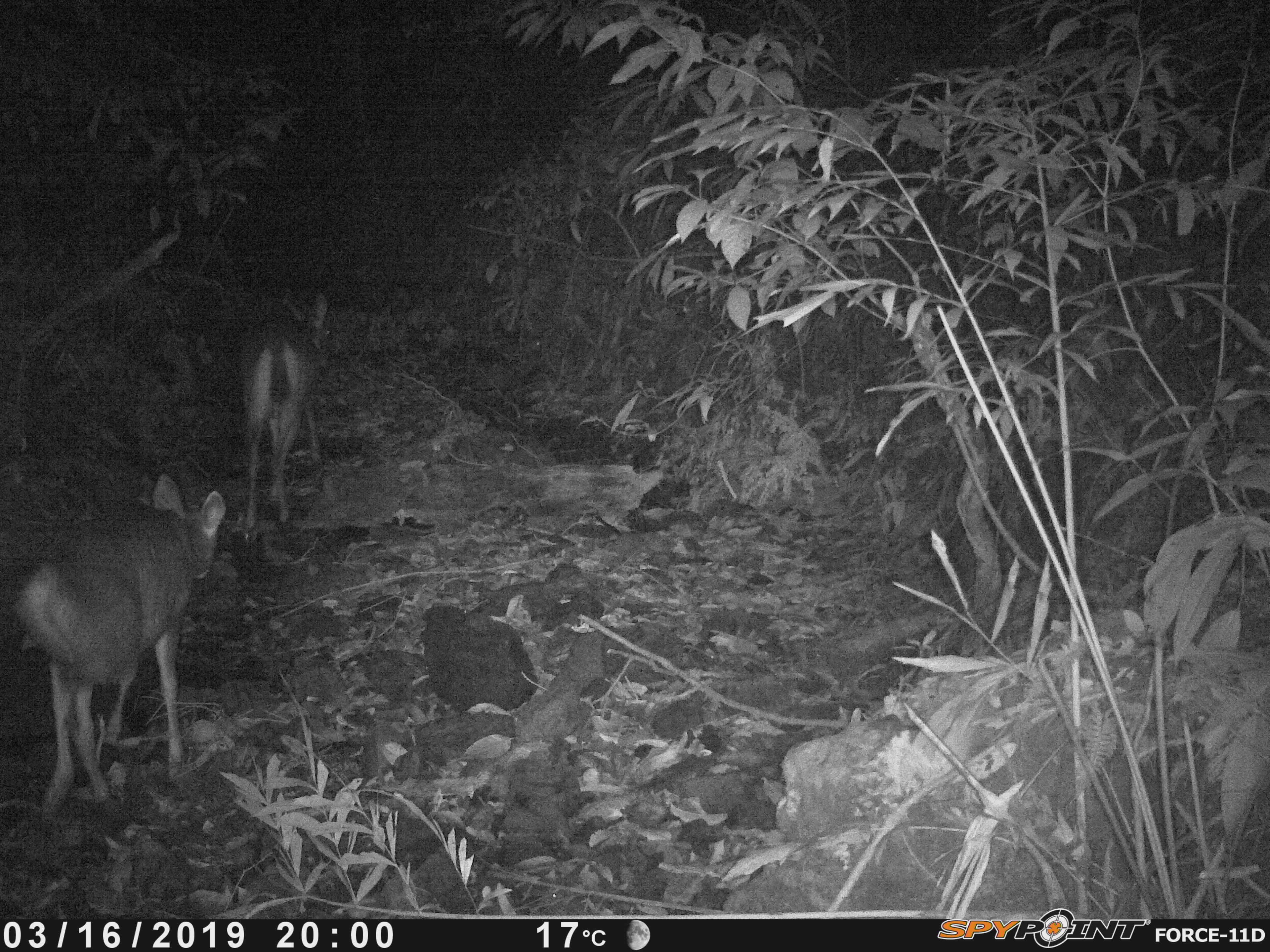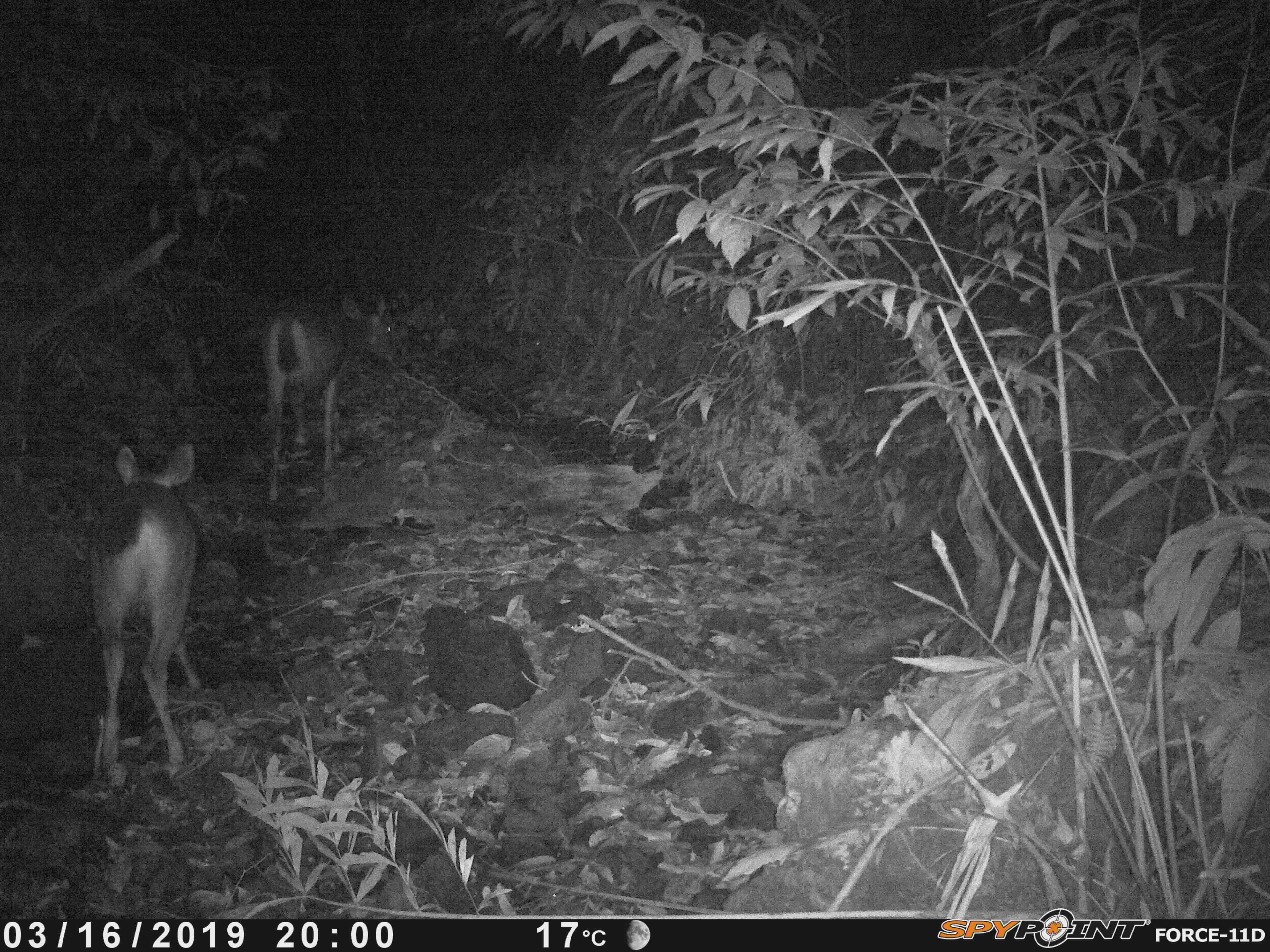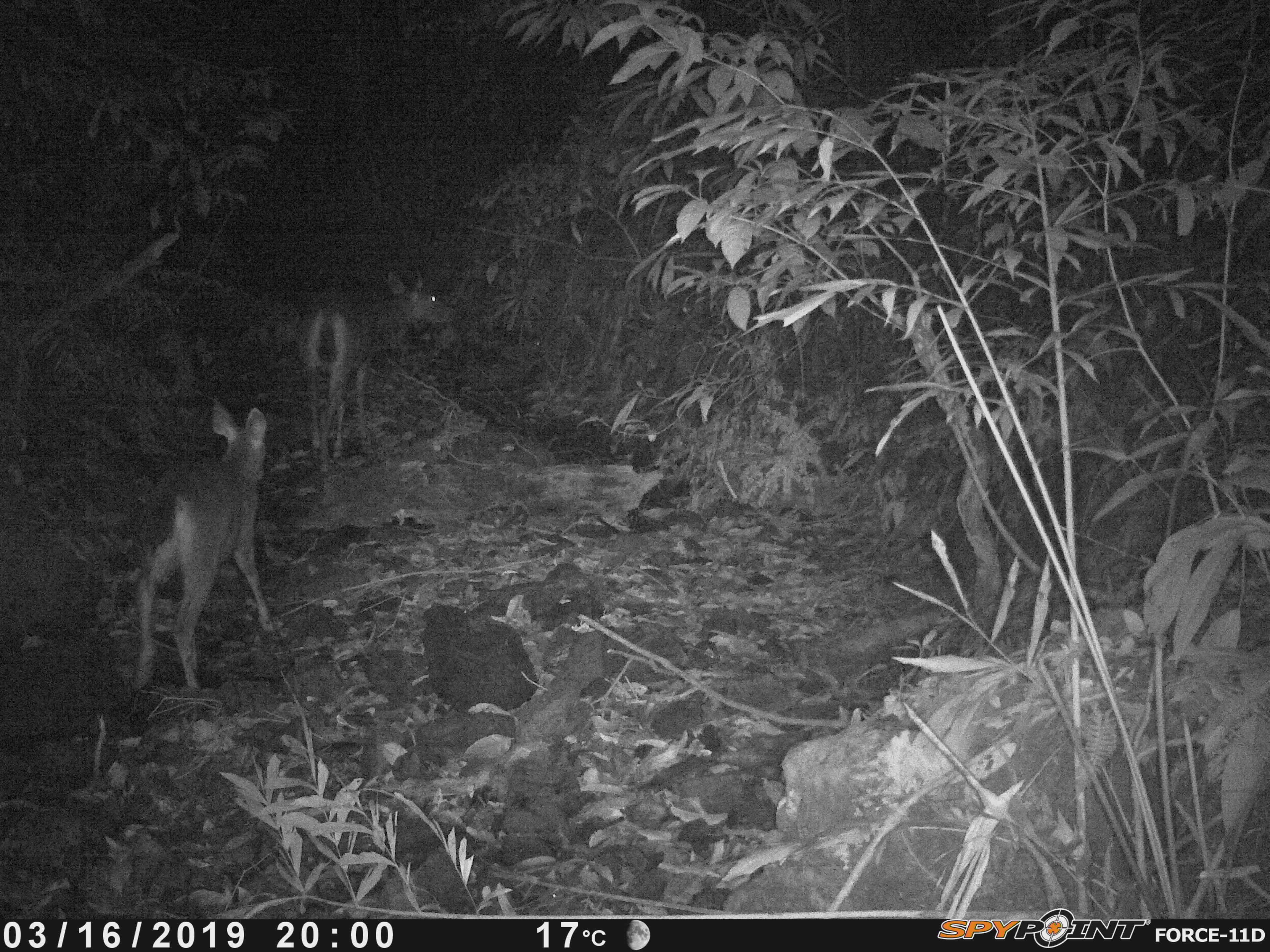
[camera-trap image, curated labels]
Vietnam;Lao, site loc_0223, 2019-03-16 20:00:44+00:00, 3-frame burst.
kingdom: Animalia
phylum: Chordata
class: Mammalia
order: Artiodactyla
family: Cervidae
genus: Rusa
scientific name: Rusa unicolor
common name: sambar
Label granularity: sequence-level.